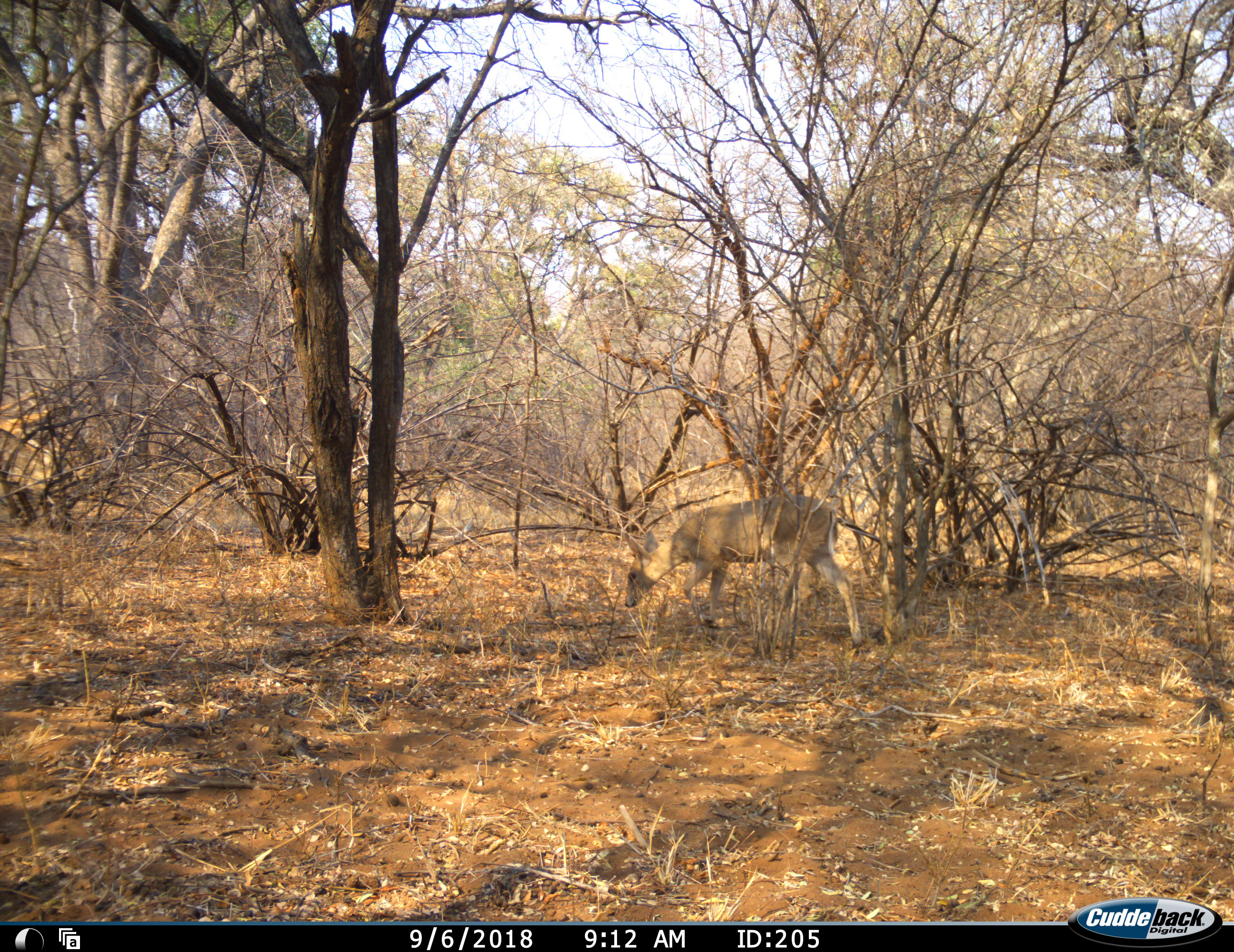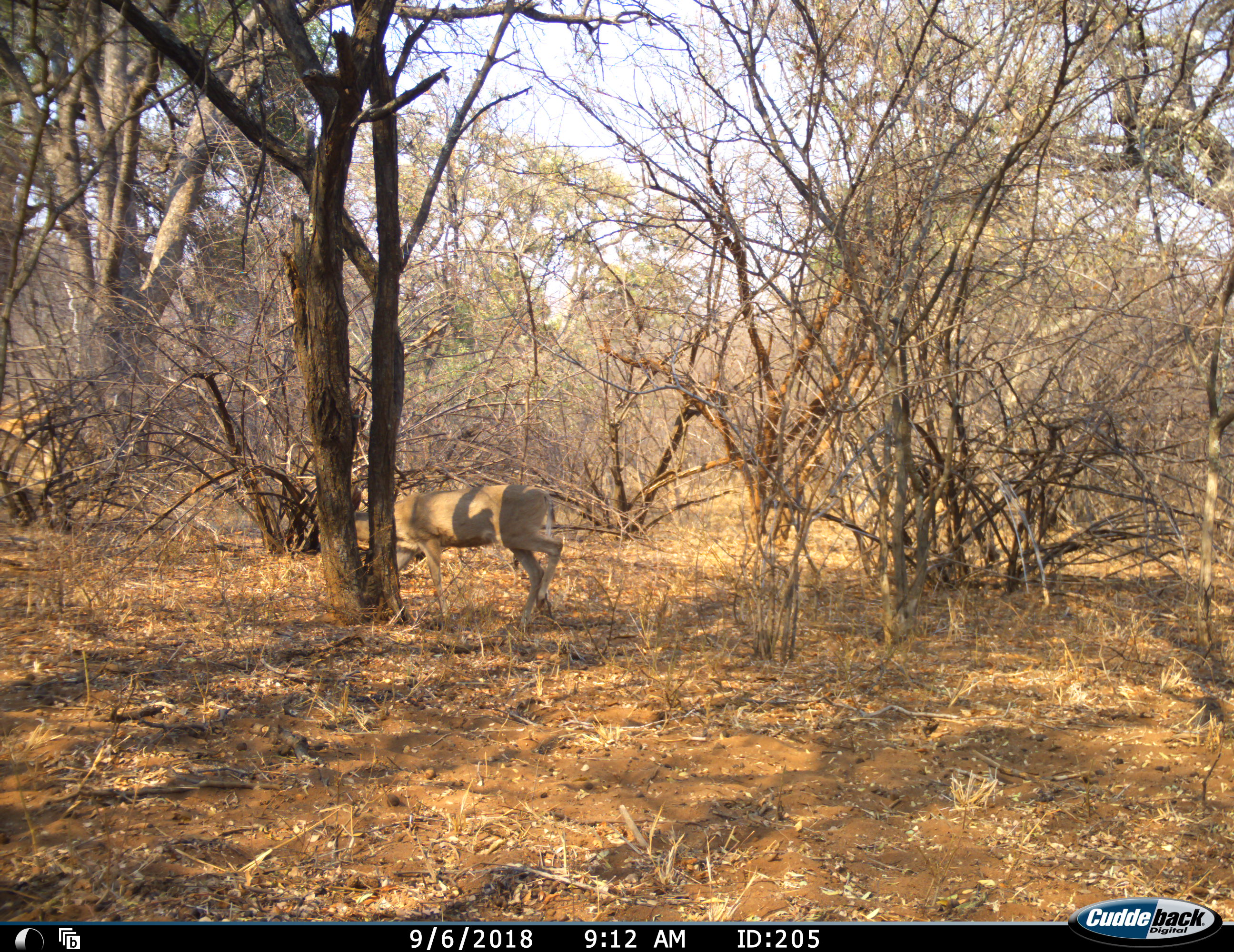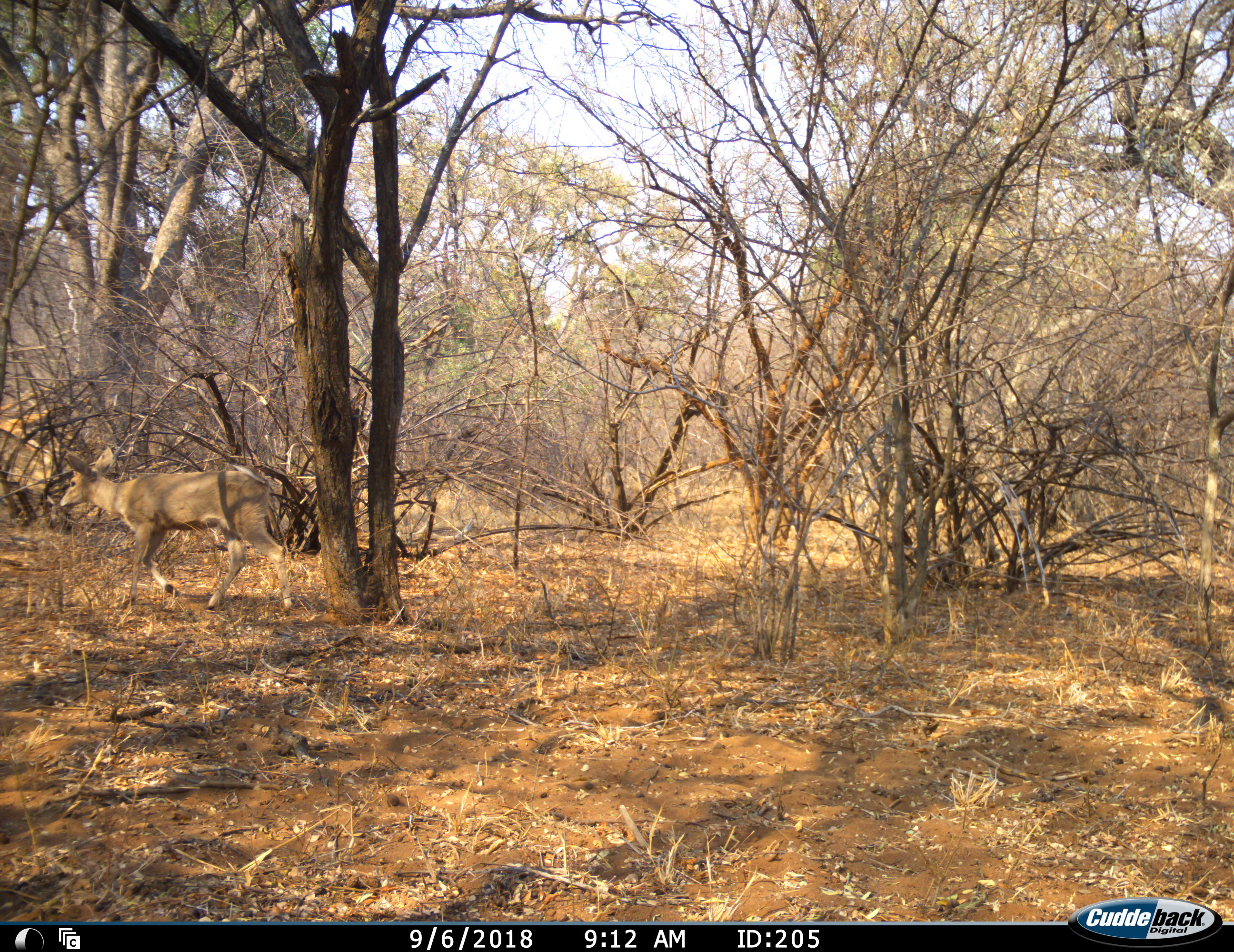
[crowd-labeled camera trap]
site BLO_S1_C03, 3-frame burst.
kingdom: Animalia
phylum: Chordata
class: Mammalia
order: Artiodactyla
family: Bovidae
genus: Sylvicapra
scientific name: Sylvicapra grimmia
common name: common duiker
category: duikercommongrey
Duikercommongrey (common duiker) (Sylvicapra grimmia), count 1. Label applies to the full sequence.